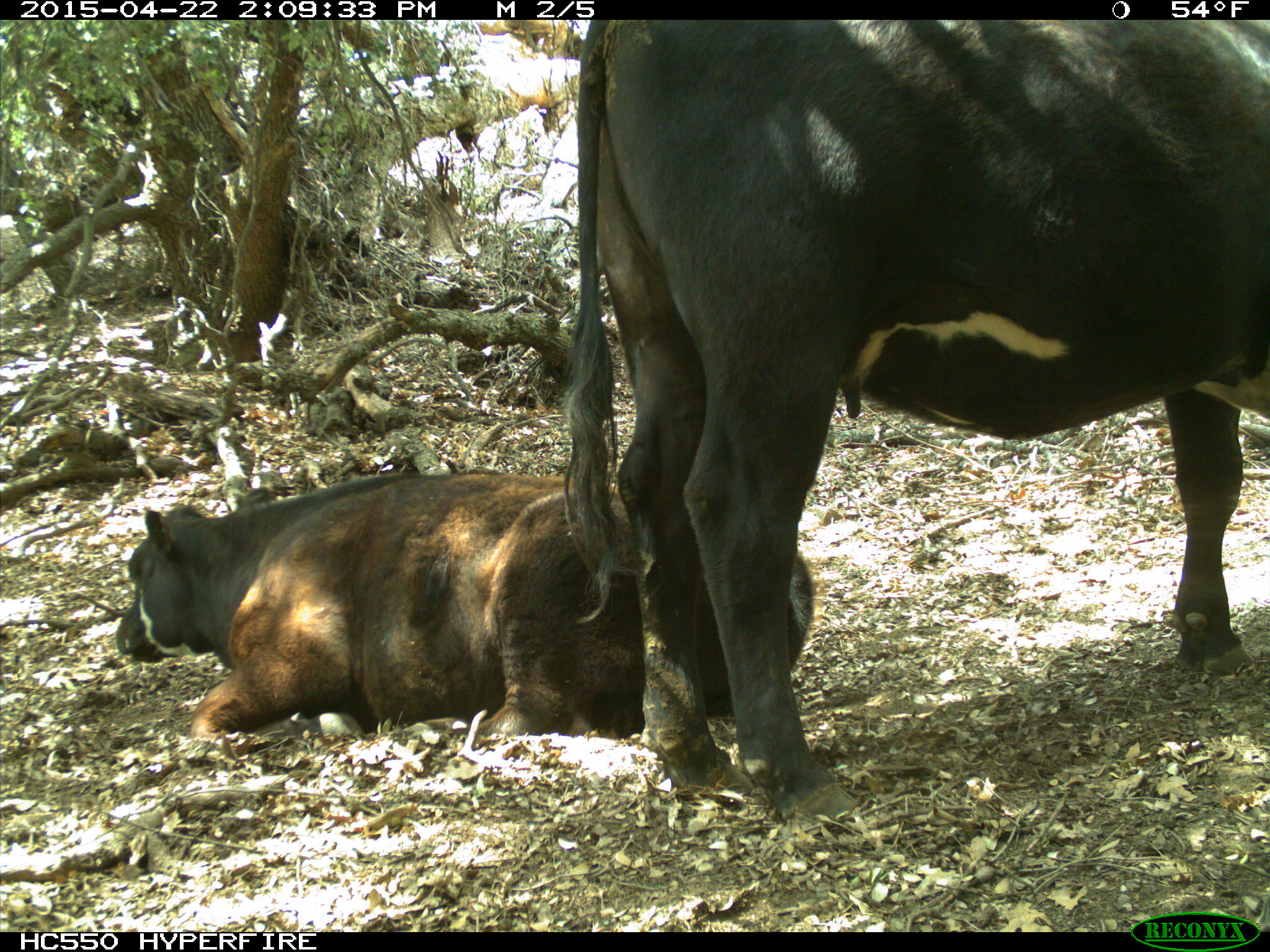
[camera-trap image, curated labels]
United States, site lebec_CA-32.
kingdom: Animalia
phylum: Chordata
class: Mammalia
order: Artiodactyla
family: Bovidae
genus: Bos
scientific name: Bos taurus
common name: domestic cow